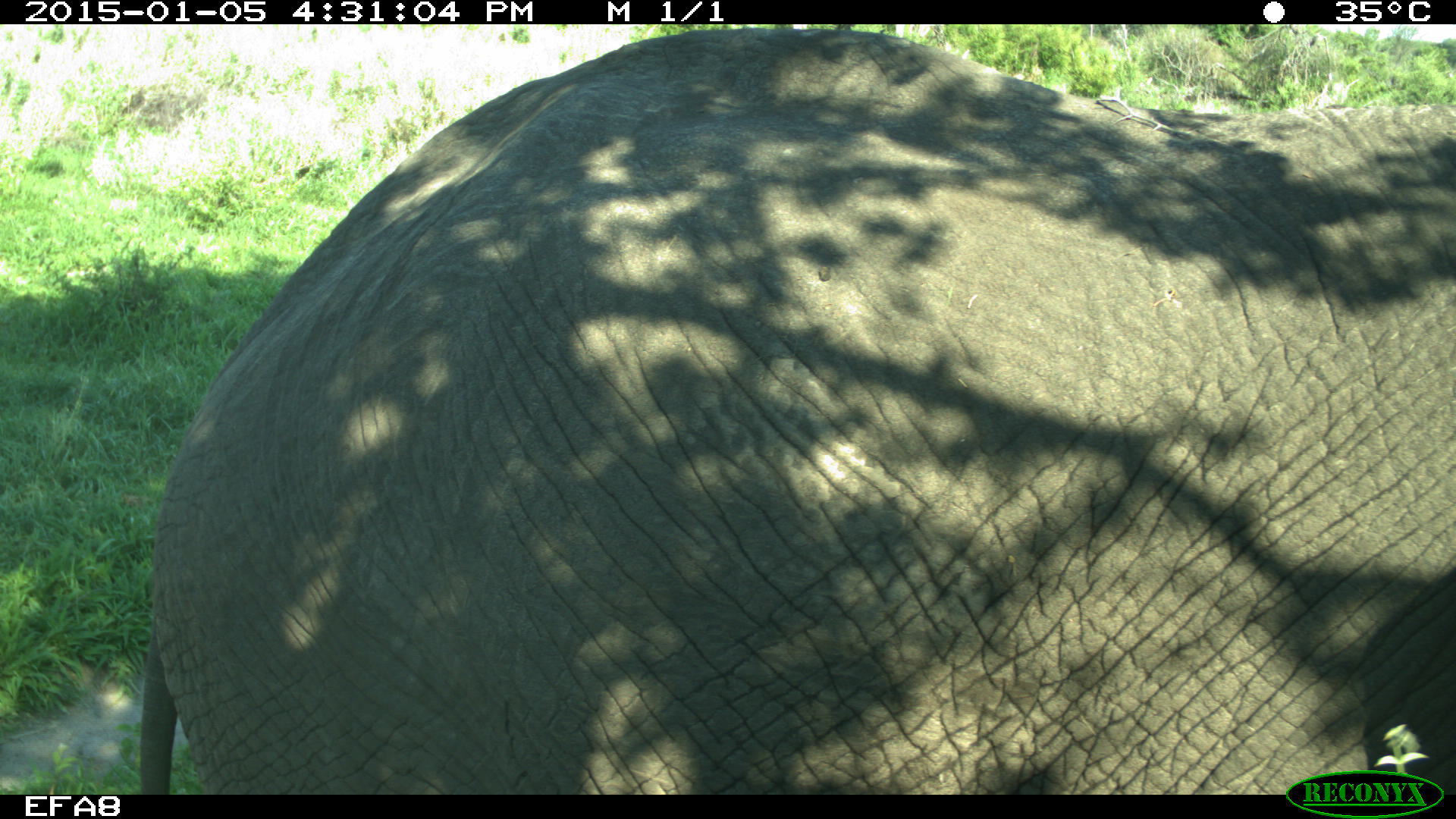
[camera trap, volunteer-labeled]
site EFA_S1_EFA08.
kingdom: Animalia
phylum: Chordata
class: Mammalia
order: Proboscidea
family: Elephantidae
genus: Loxodonta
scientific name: Loxodonta africana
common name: african bush elephant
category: elephant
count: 1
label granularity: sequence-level